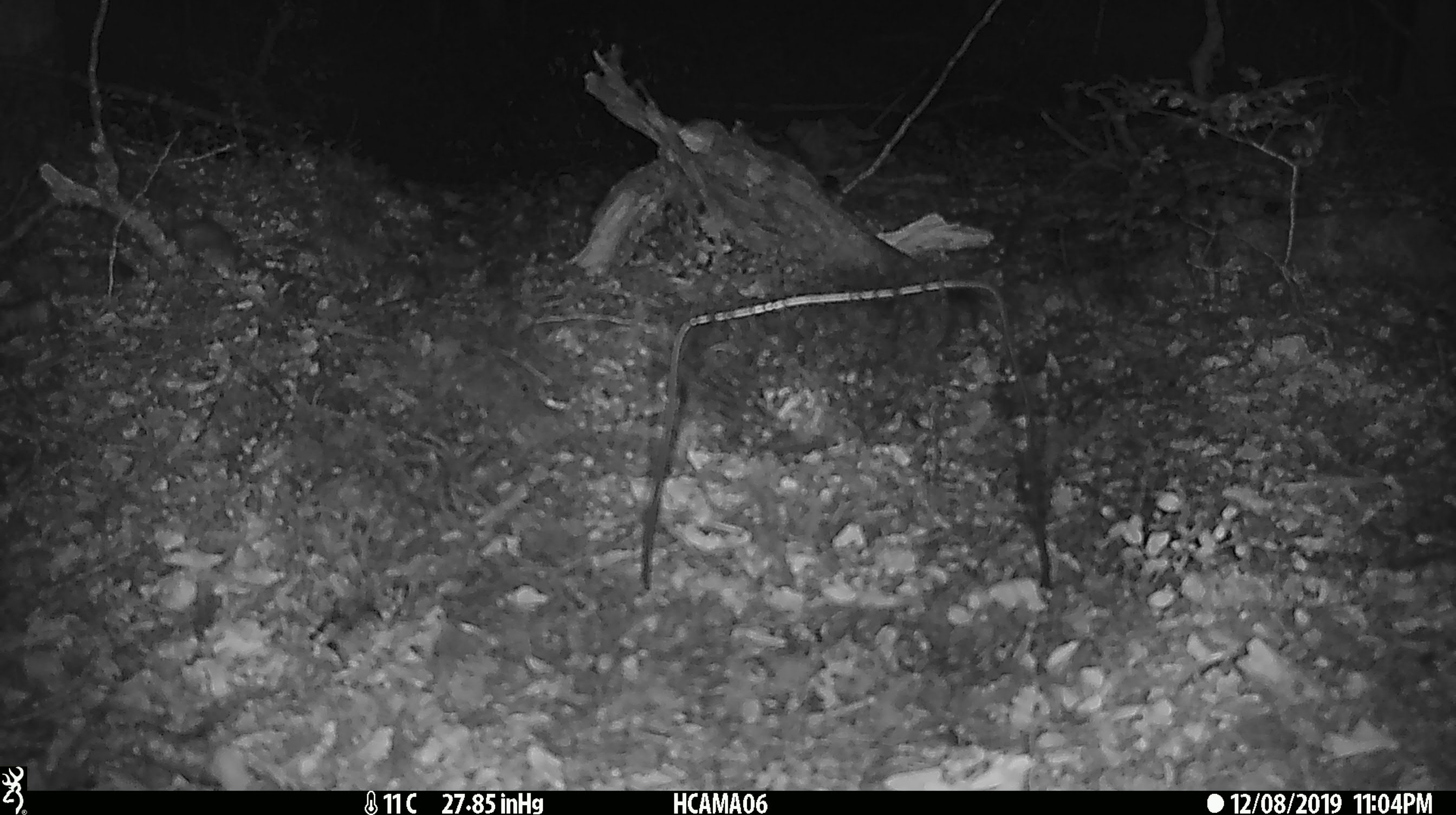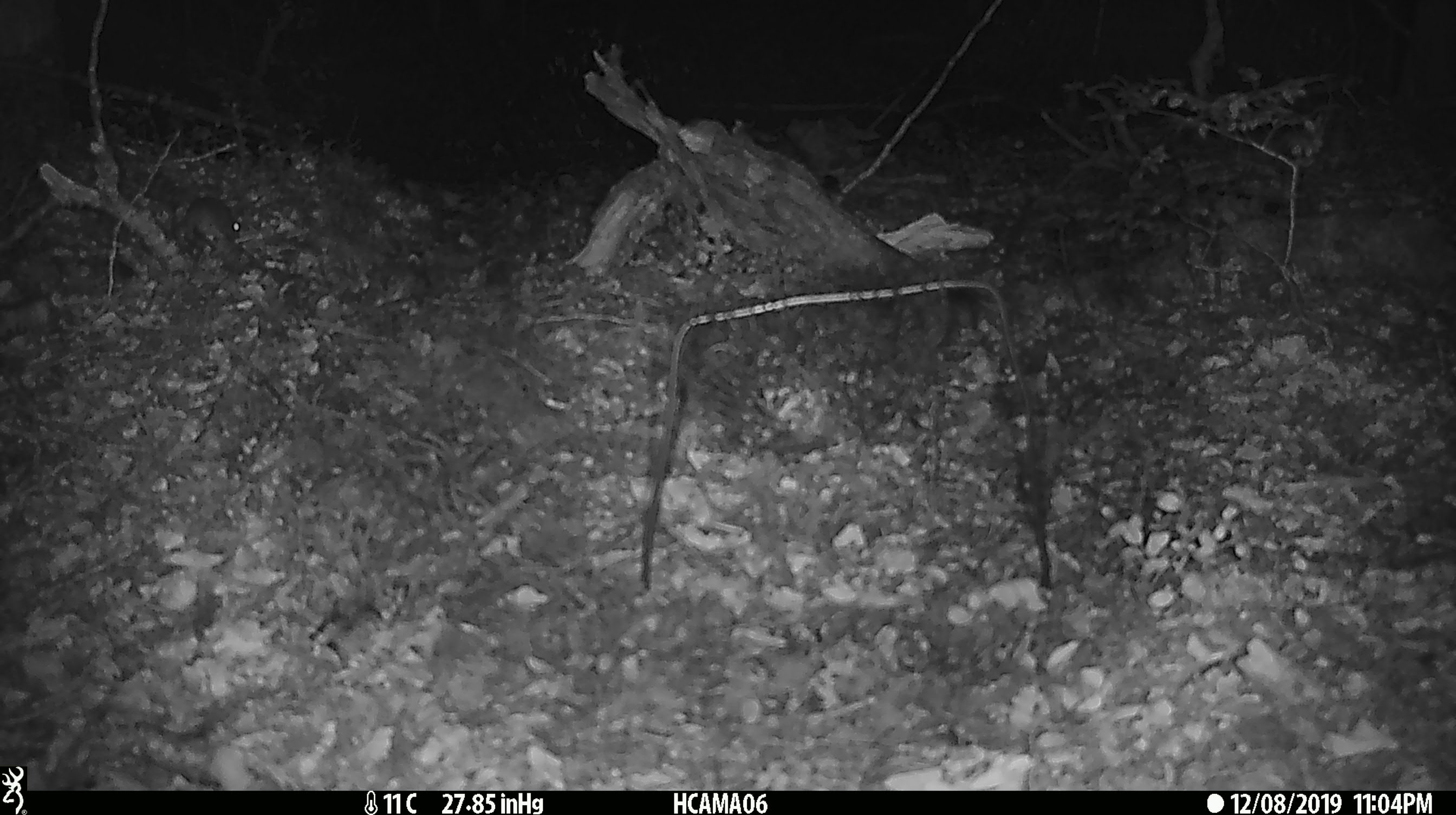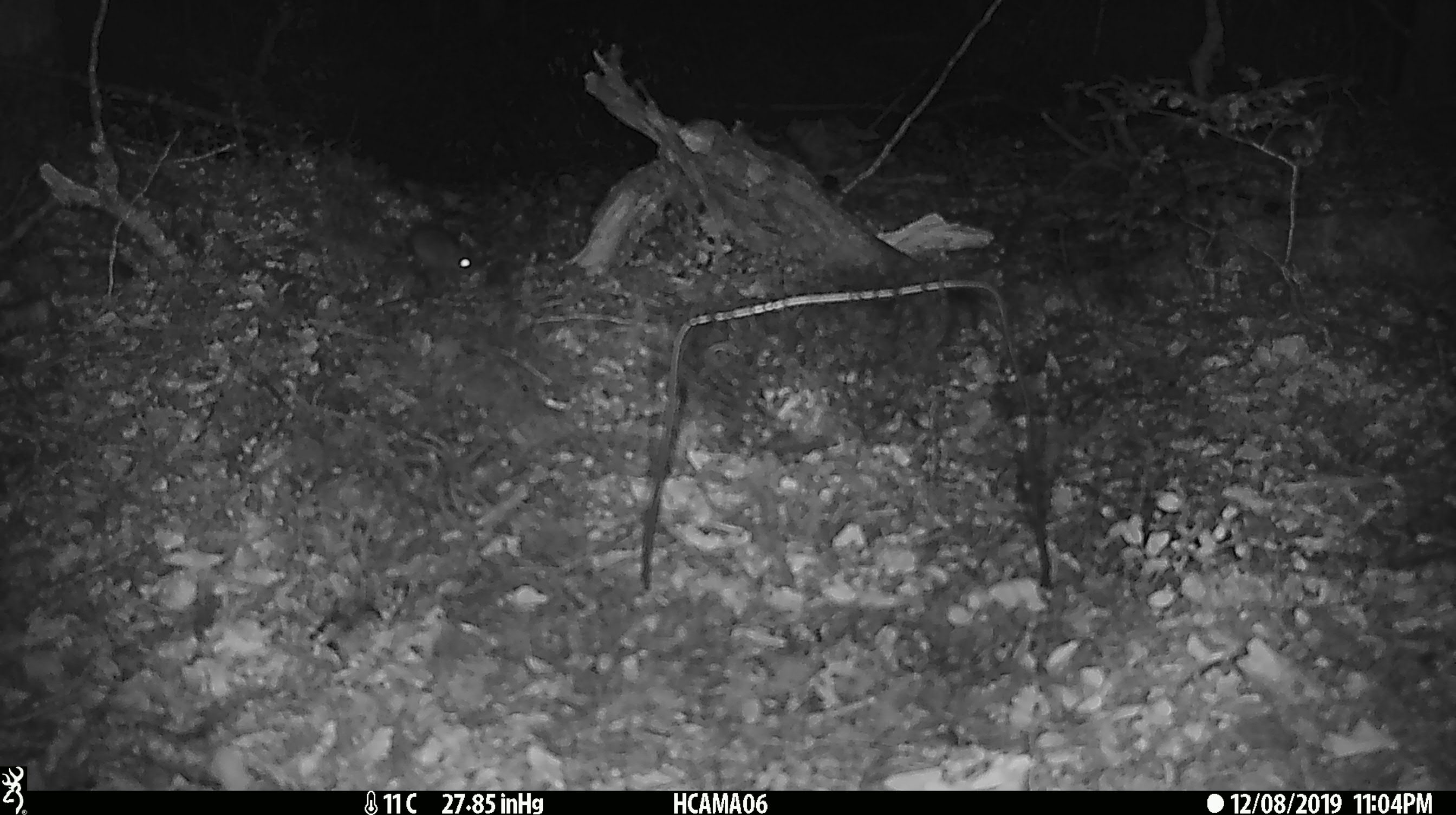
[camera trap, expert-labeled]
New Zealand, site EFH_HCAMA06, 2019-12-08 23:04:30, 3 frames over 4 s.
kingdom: Animalia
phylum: Chordata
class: Mammalia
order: Rodentia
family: Muridae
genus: Mus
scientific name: Mus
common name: mouse